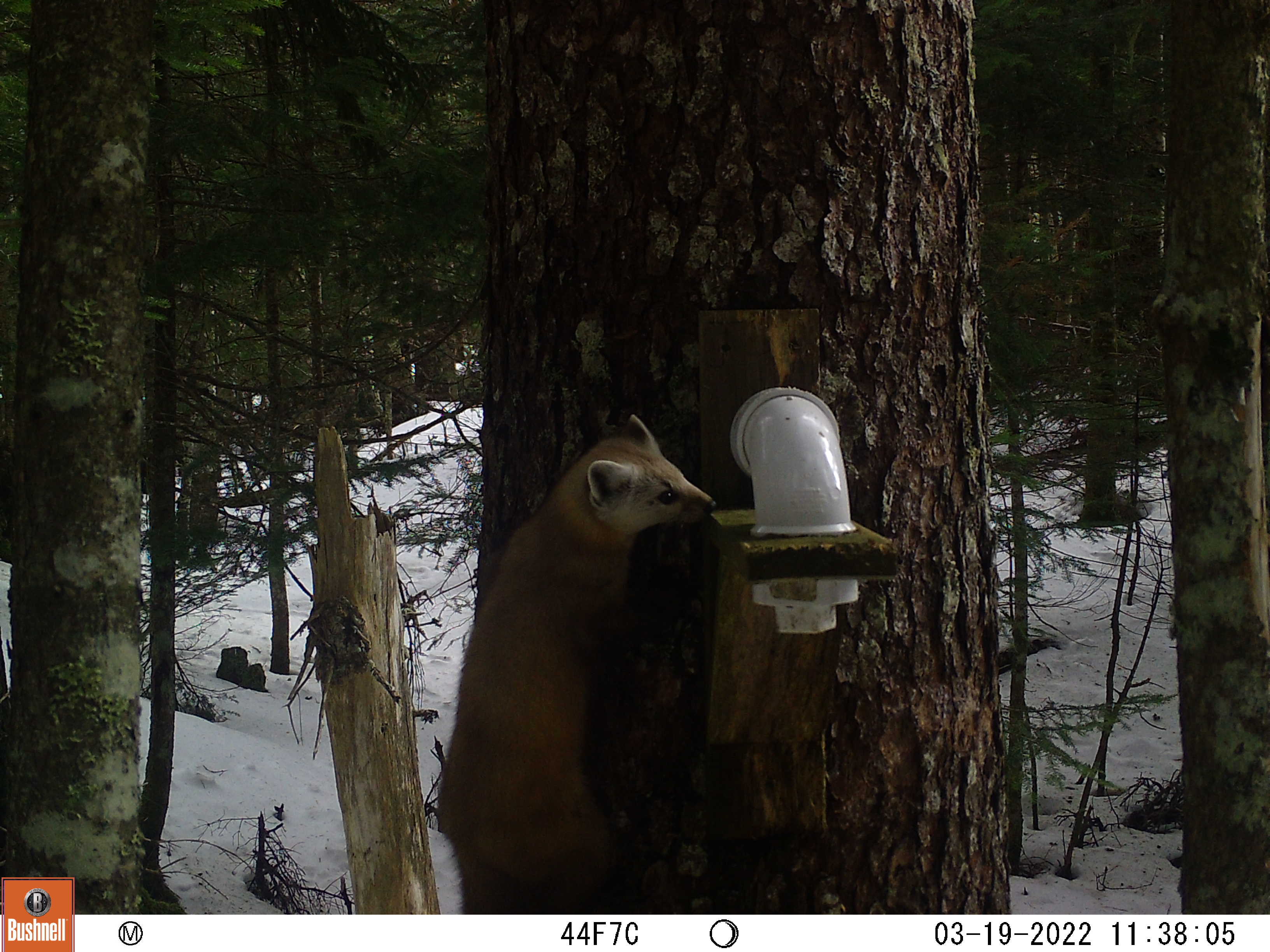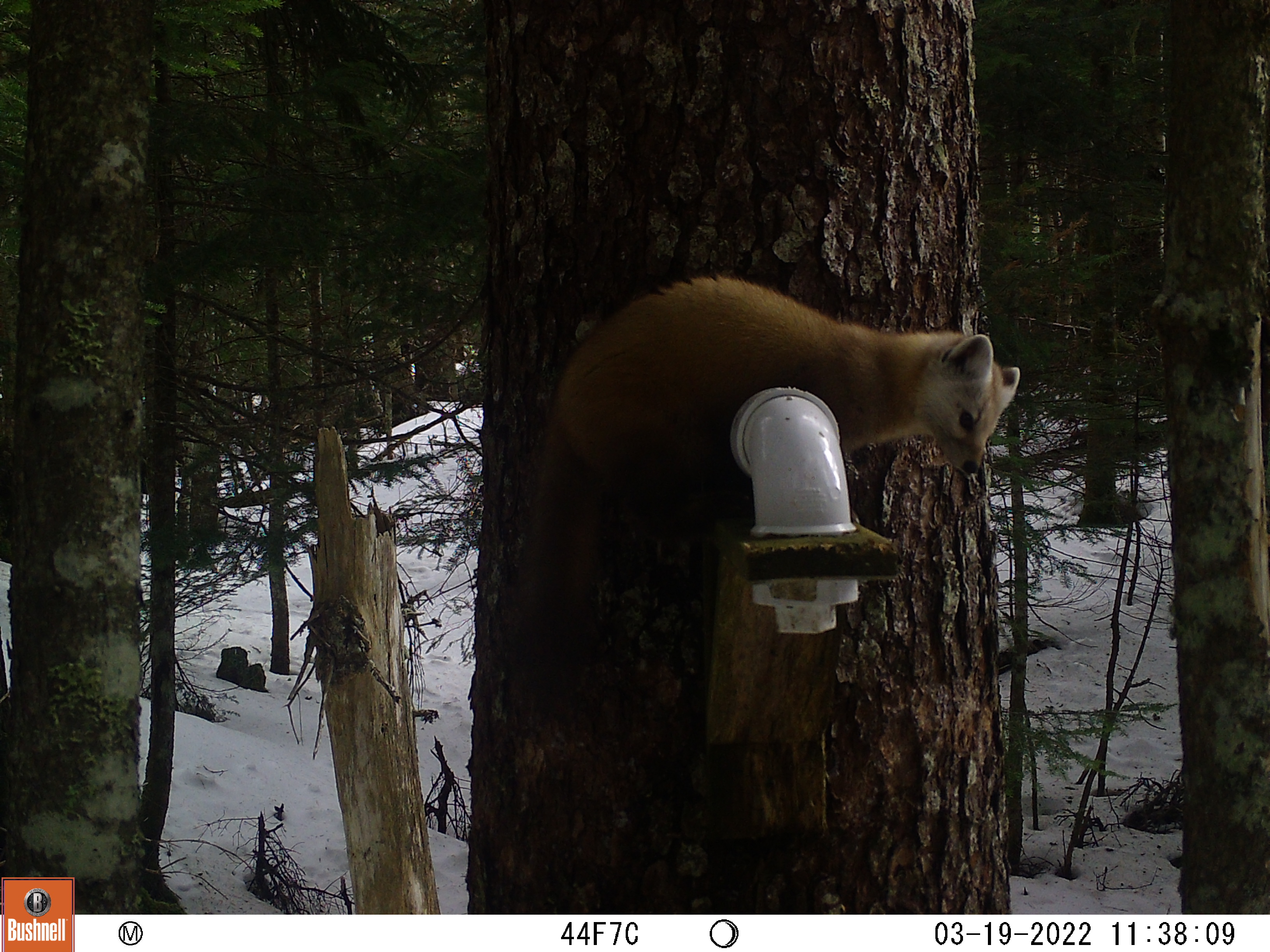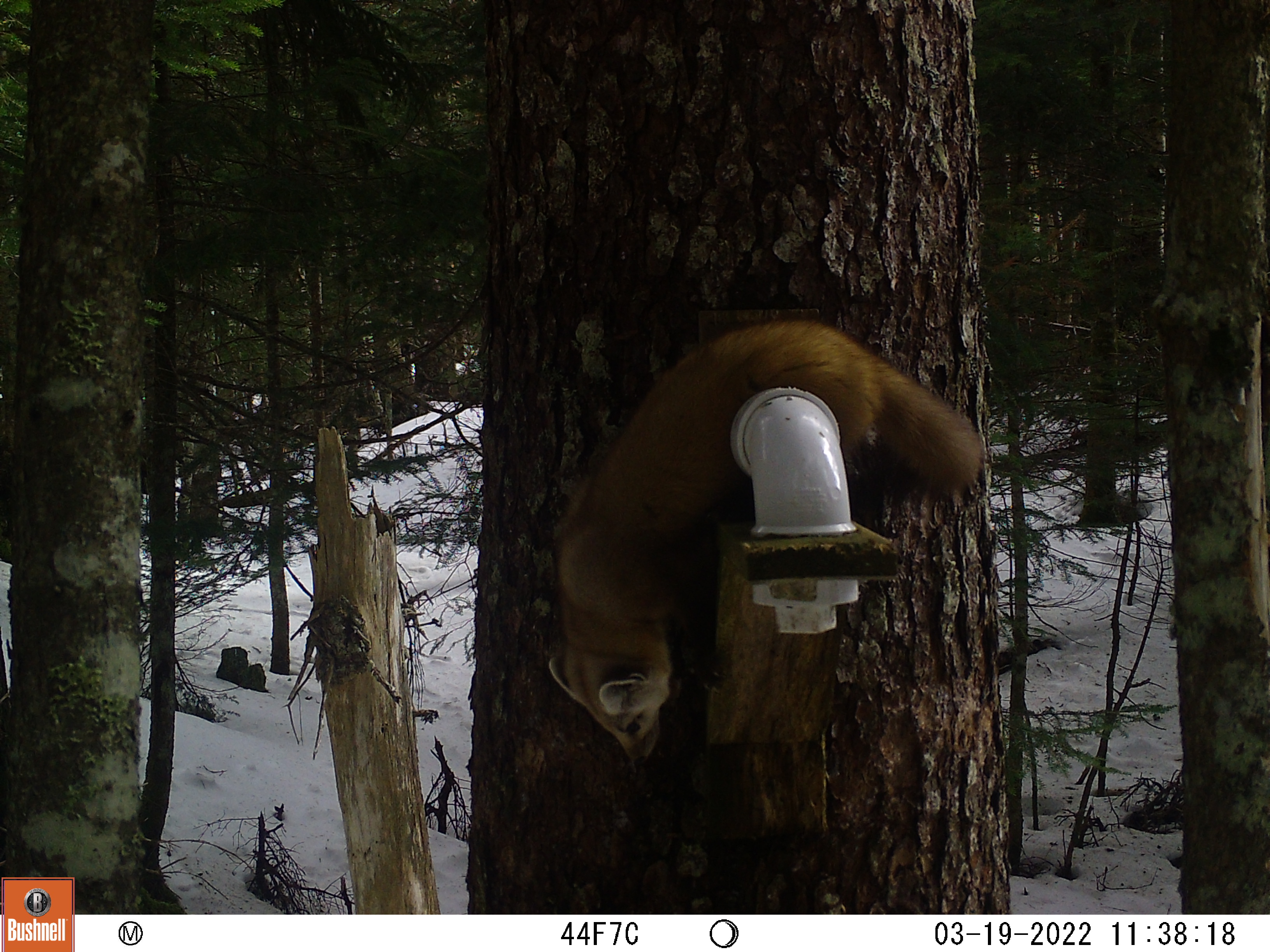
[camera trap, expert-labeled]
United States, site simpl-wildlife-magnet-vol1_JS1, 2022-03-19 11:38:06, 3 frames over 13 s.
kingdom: Animalia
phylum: Chordata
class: Mammalia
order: Carnivora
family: Mustelidae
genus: Martes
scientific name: Martes americana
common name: american marten